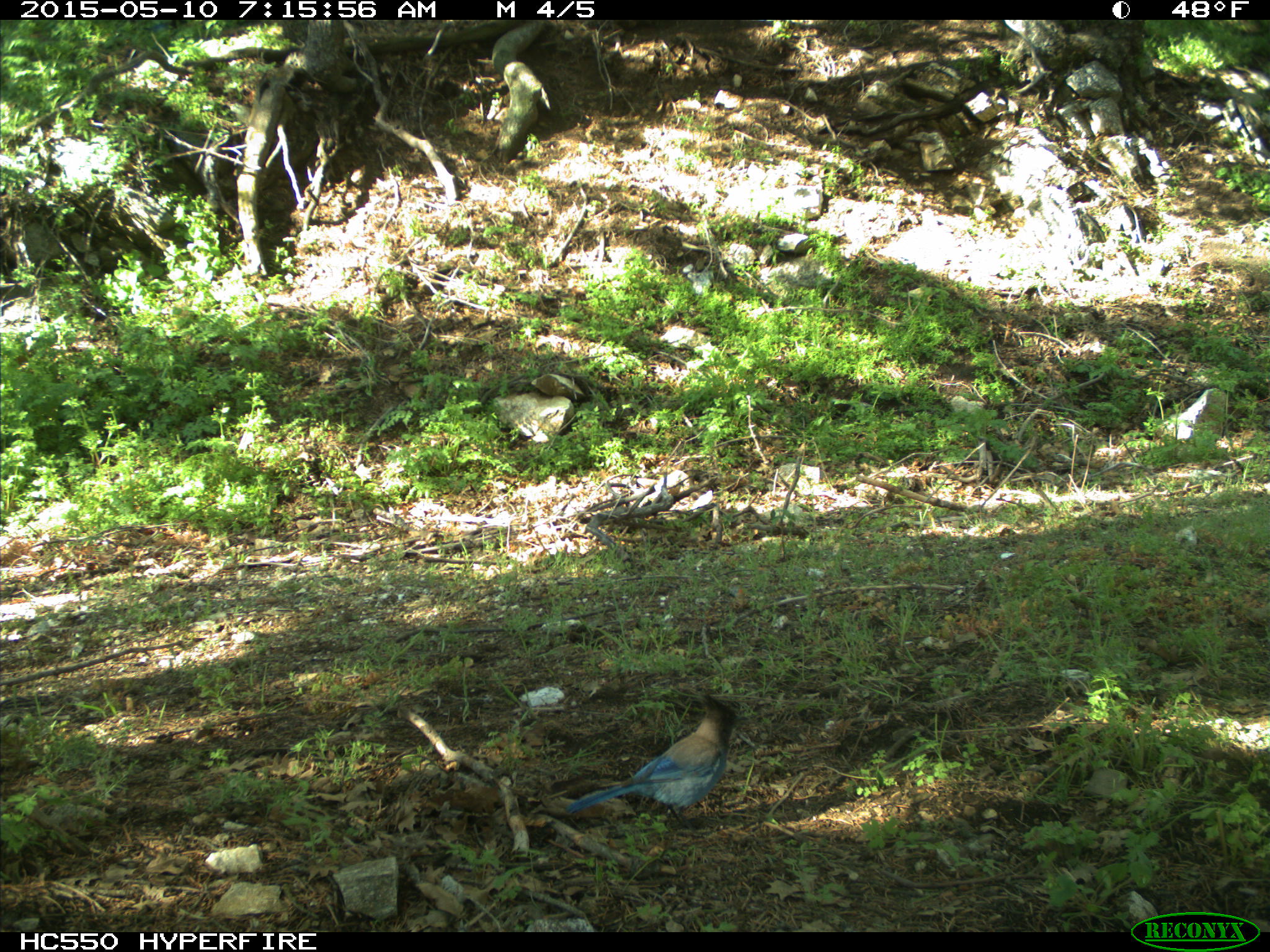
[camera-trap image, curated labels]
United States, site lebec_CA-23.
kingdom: Animalia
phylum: Chordata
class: Aves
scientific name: Aves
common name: birds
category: unidentified bird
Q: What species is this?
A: Unidentified bird (birds) (Aves).